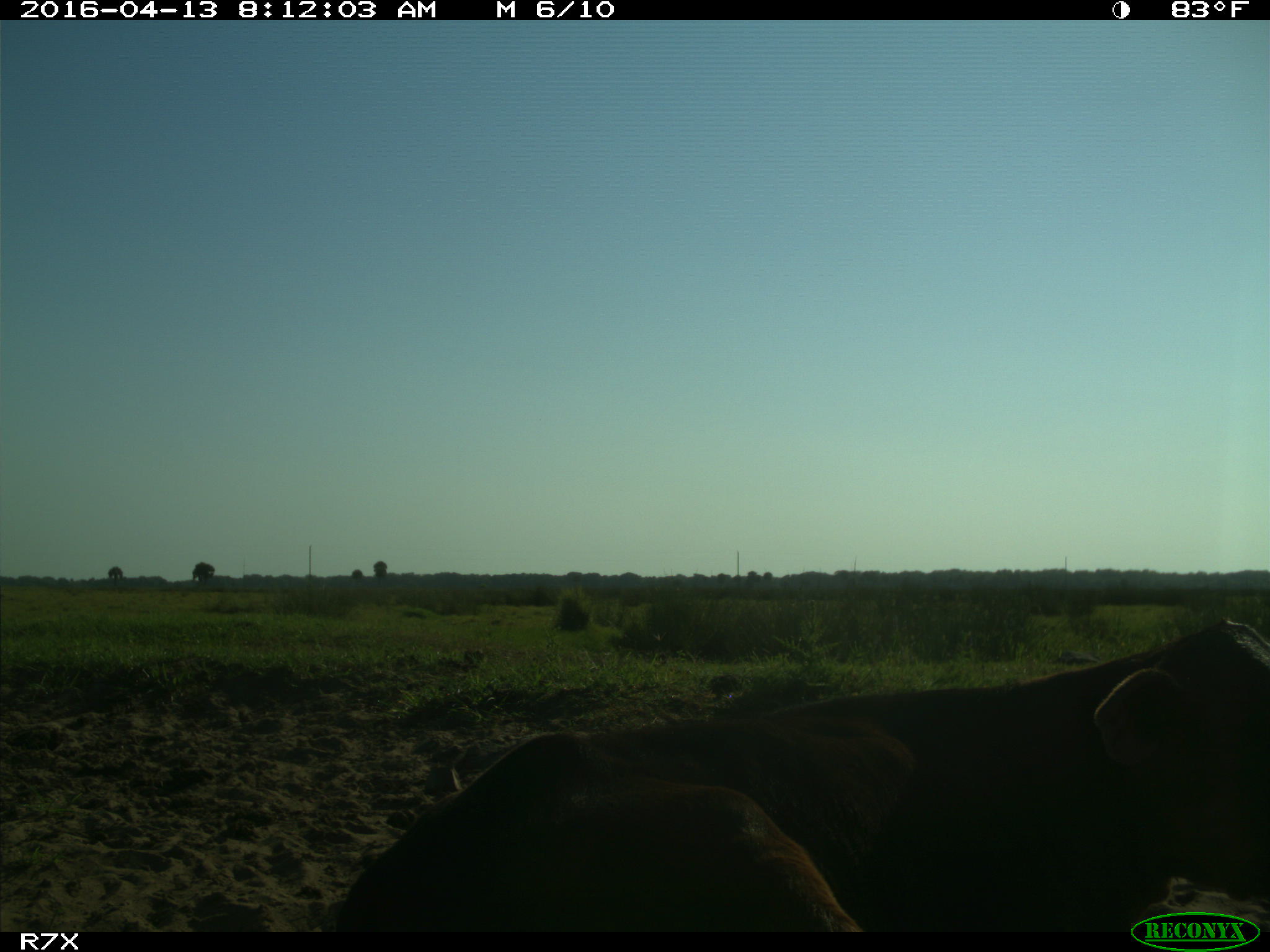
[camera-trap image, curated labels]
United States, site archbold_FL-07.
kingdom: Animalia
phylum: Chordata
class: Mammalia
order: Artiodactyla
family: Bovidae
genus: Bos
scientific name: Bos taurus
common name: domestic cow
Bos taurus (domestic cow).